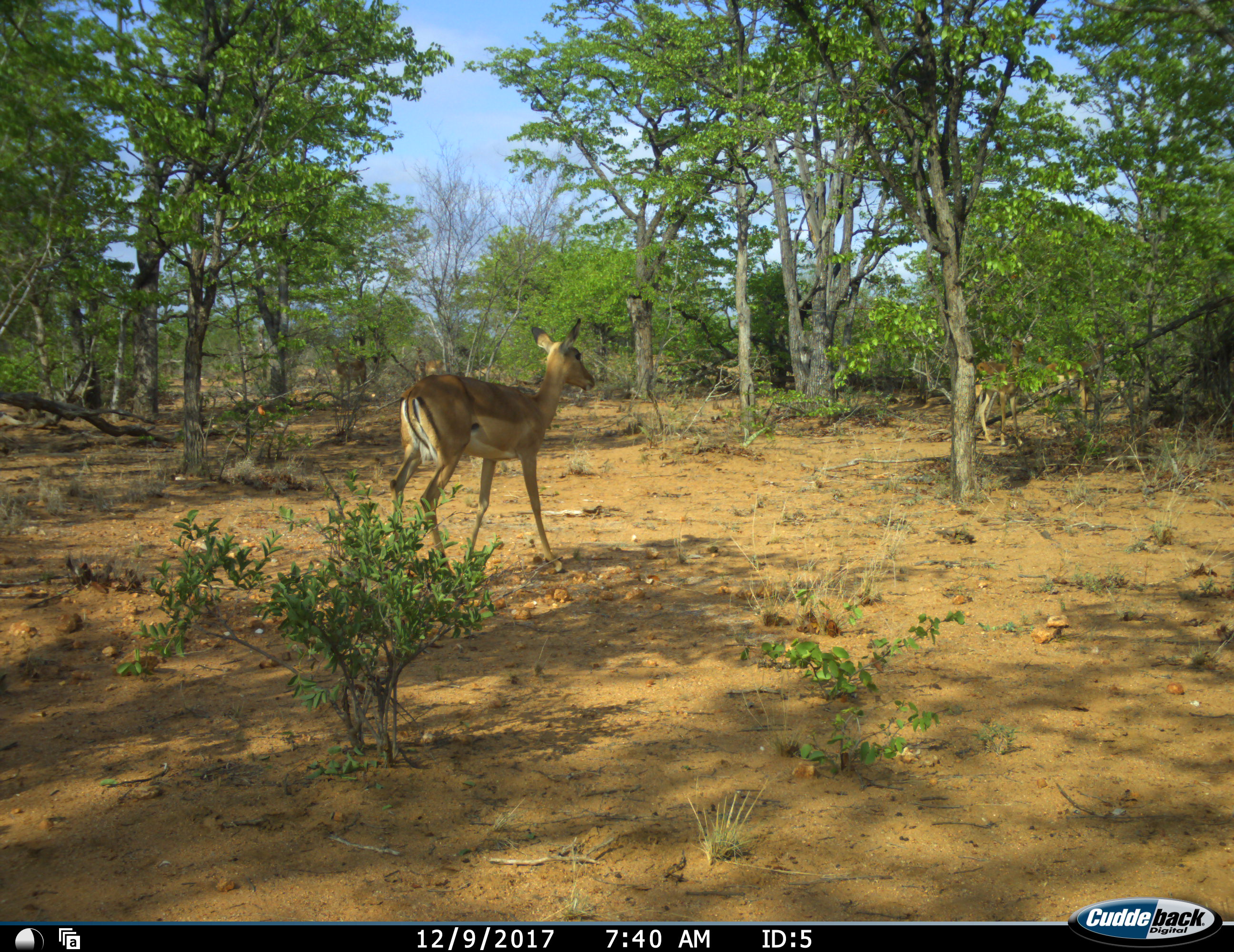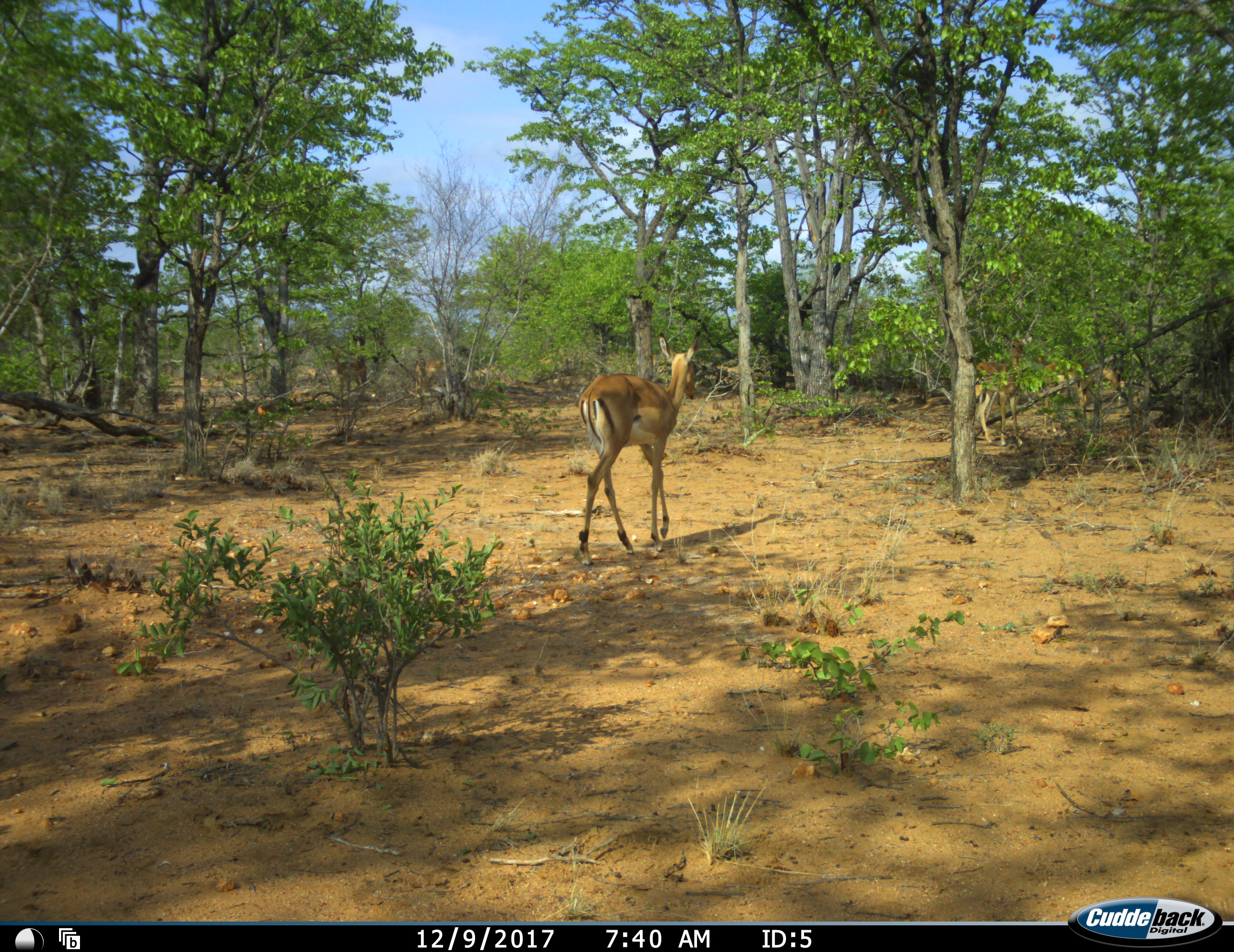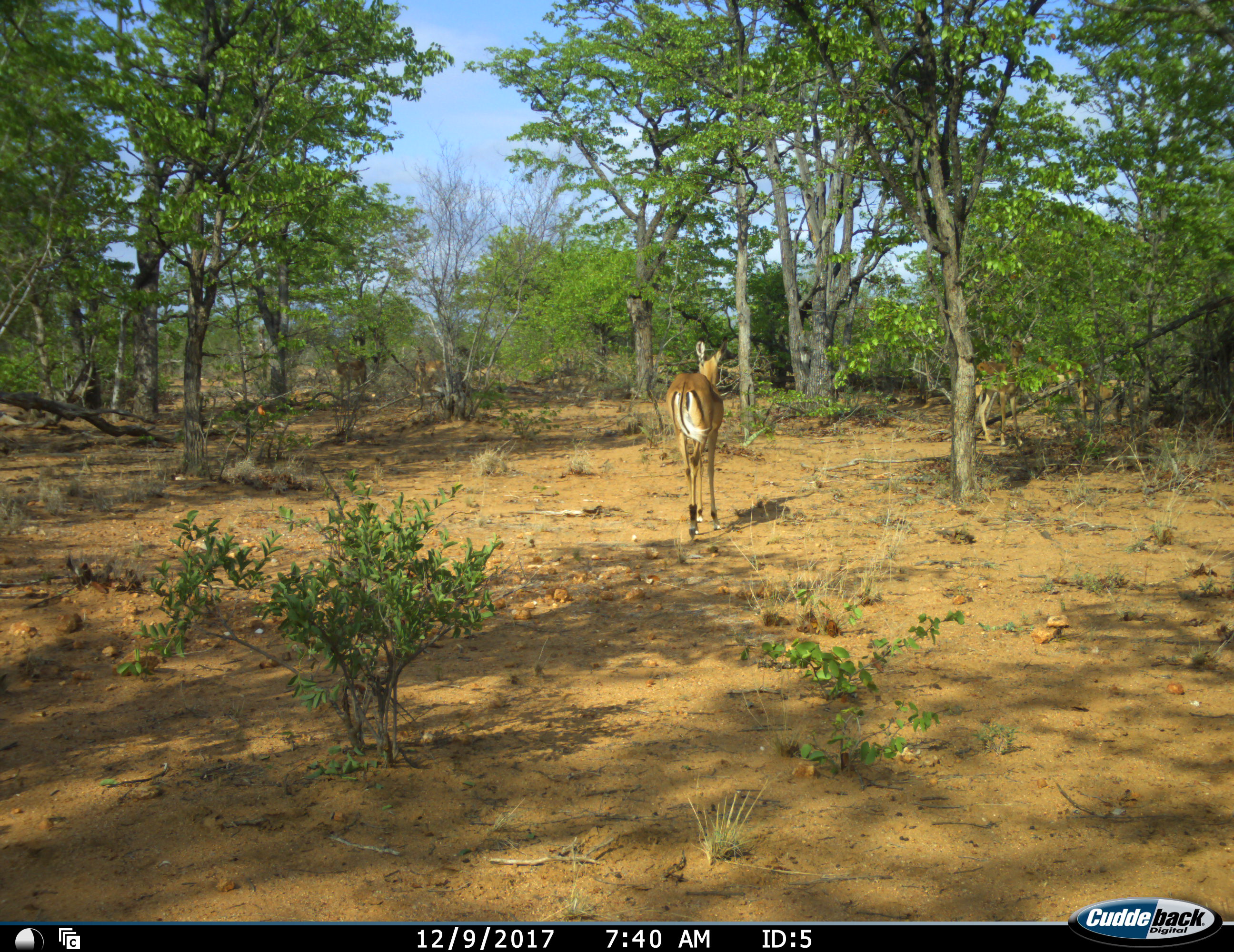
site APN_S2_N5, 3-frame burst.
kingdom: Animalia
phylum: Chordata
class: Mammalia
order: Artiodactyla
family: Bovidae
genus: Aepyceros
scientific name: Aepyceros melampus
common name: impala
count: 1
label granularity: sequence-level